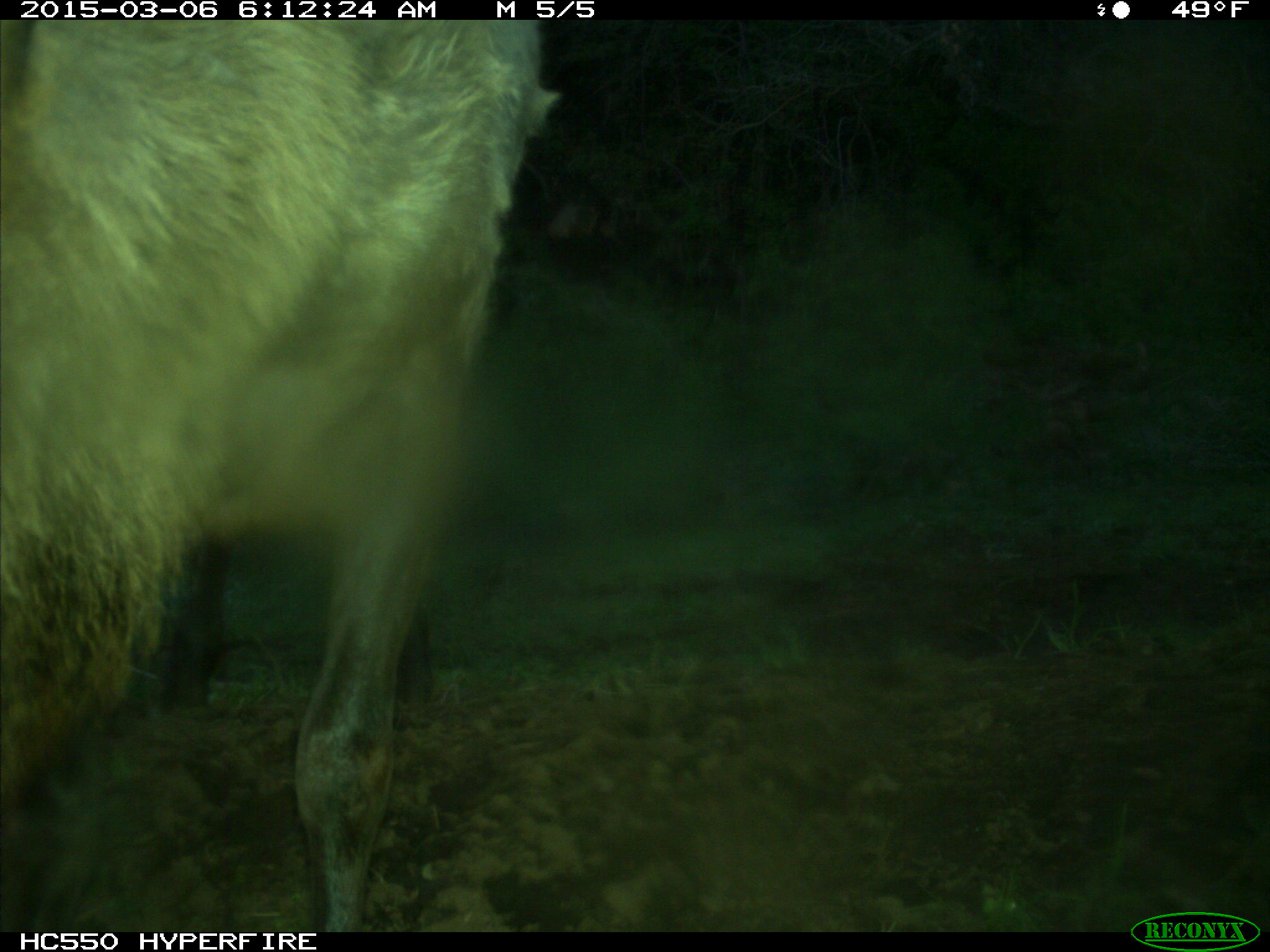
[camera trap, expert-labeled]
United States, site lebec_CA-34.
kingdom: Animalia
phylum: Chordata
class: Mammalia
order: Artiodactyla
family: Cervidae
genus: Cervus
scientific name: Cervus canadensis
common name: elk